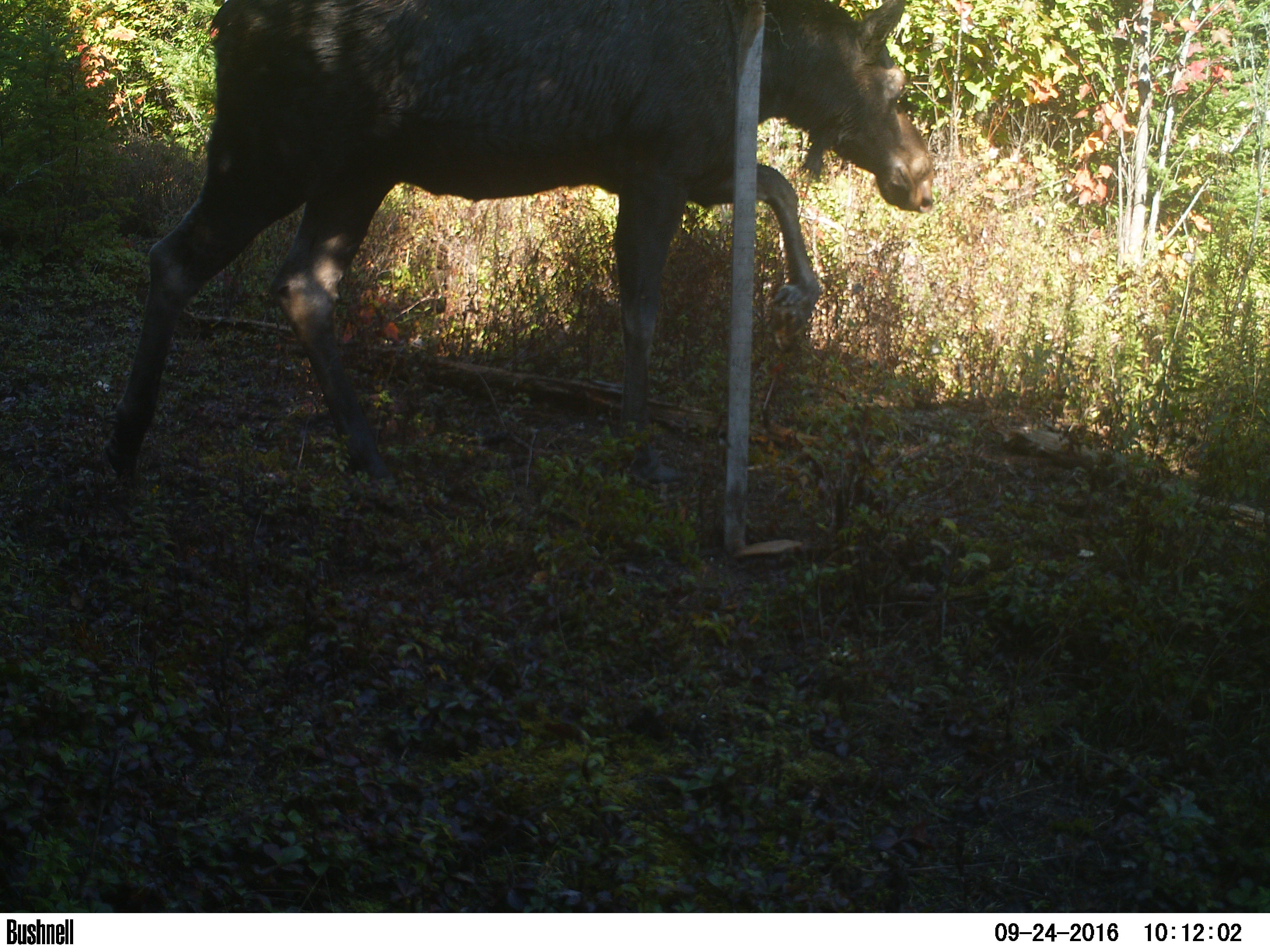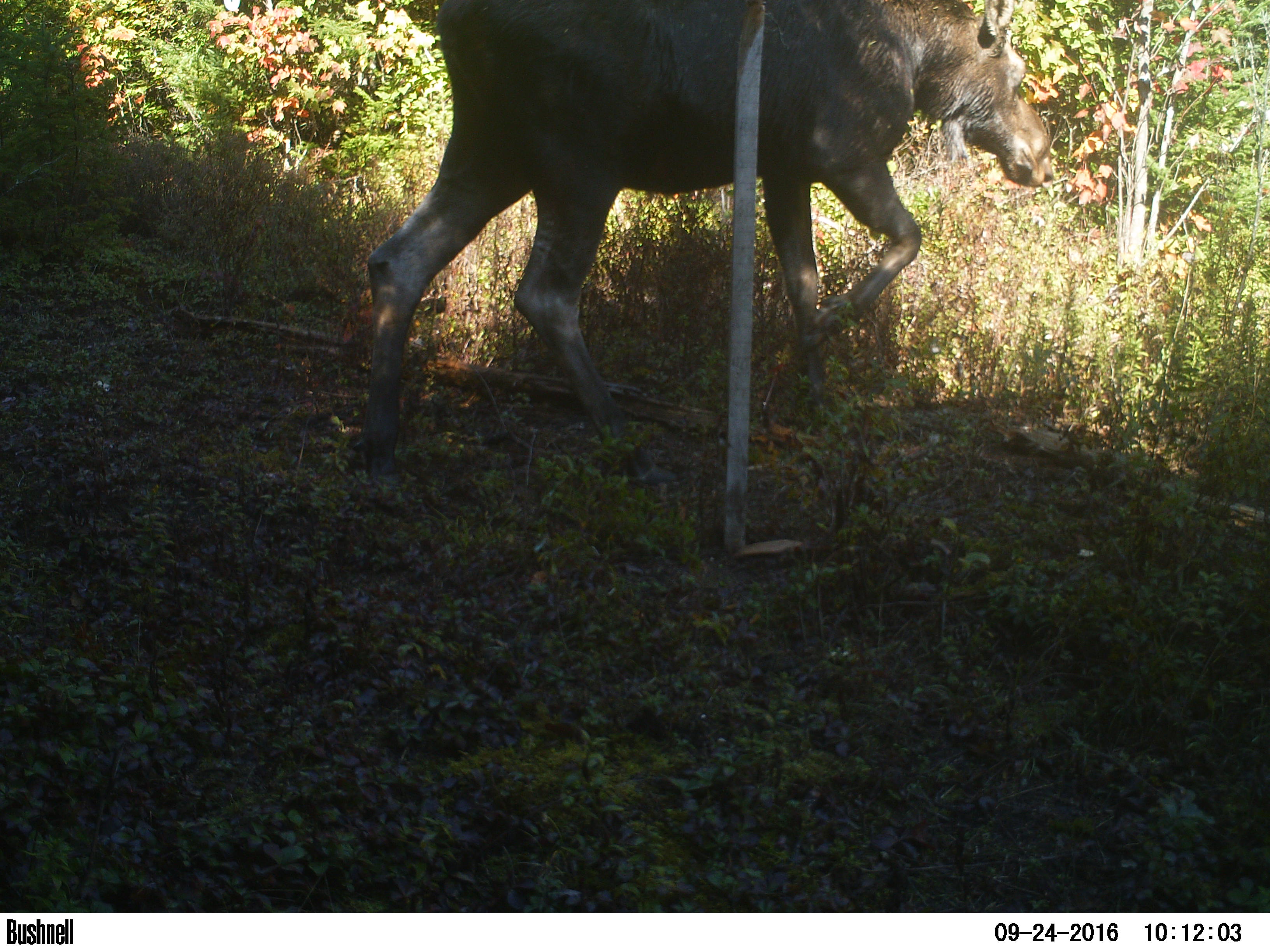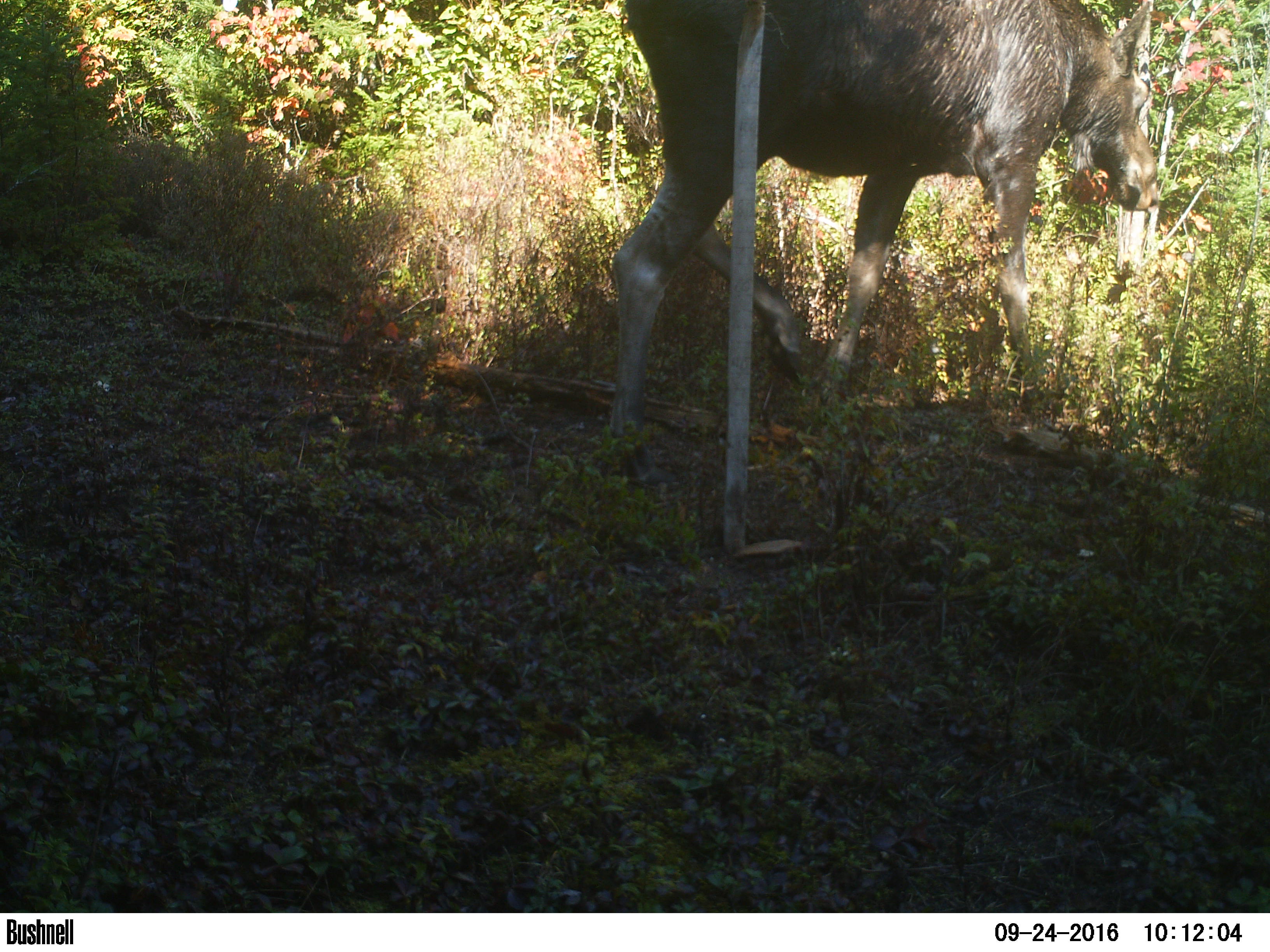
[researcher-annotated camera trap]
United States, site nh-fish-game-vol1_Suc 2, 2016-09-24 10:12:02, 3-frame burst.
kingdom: Animalia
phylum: Chordata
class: Mammalia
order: Artiodactyla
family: Cervidae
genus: Alces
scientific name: Alces alces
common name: moose